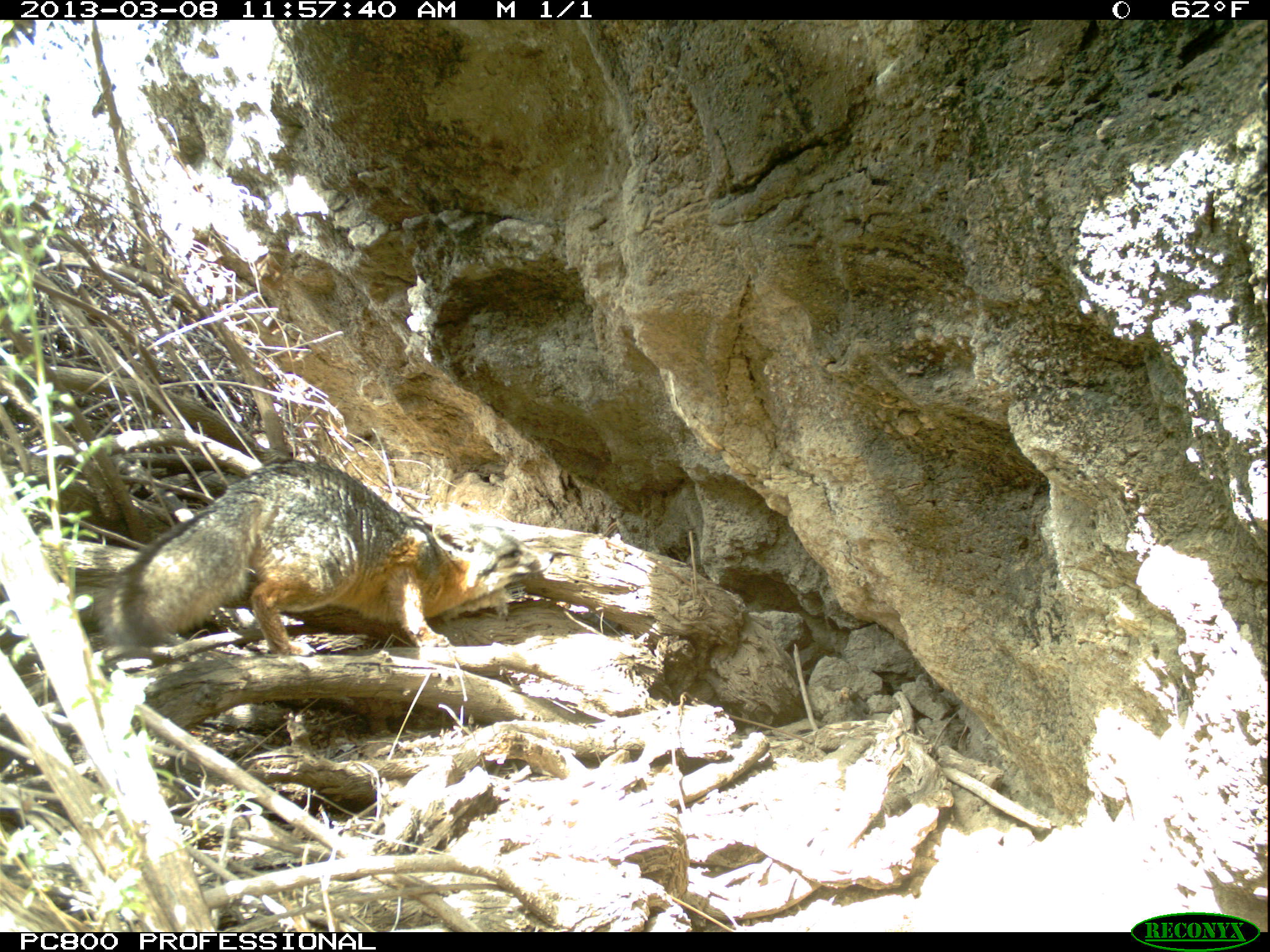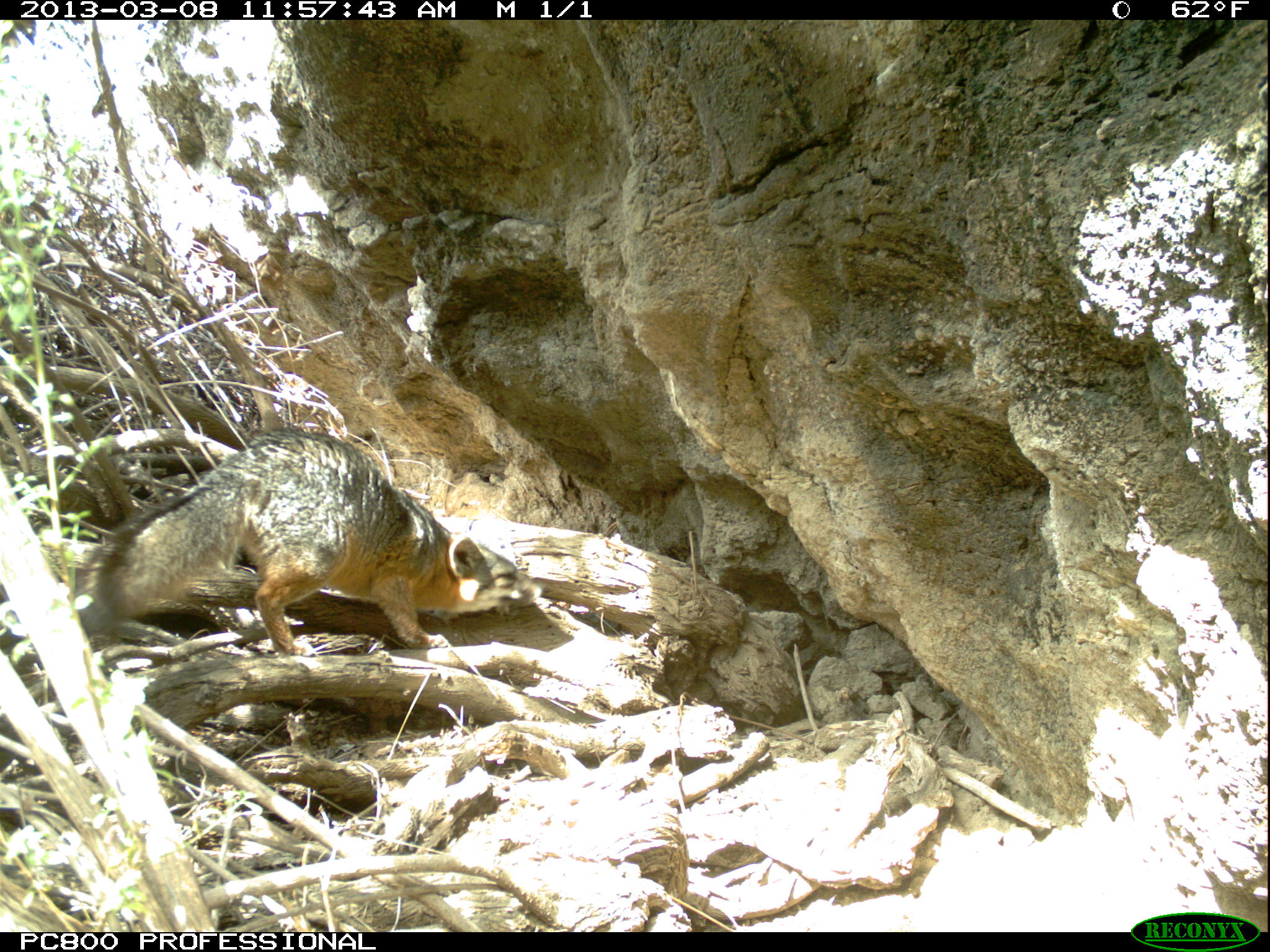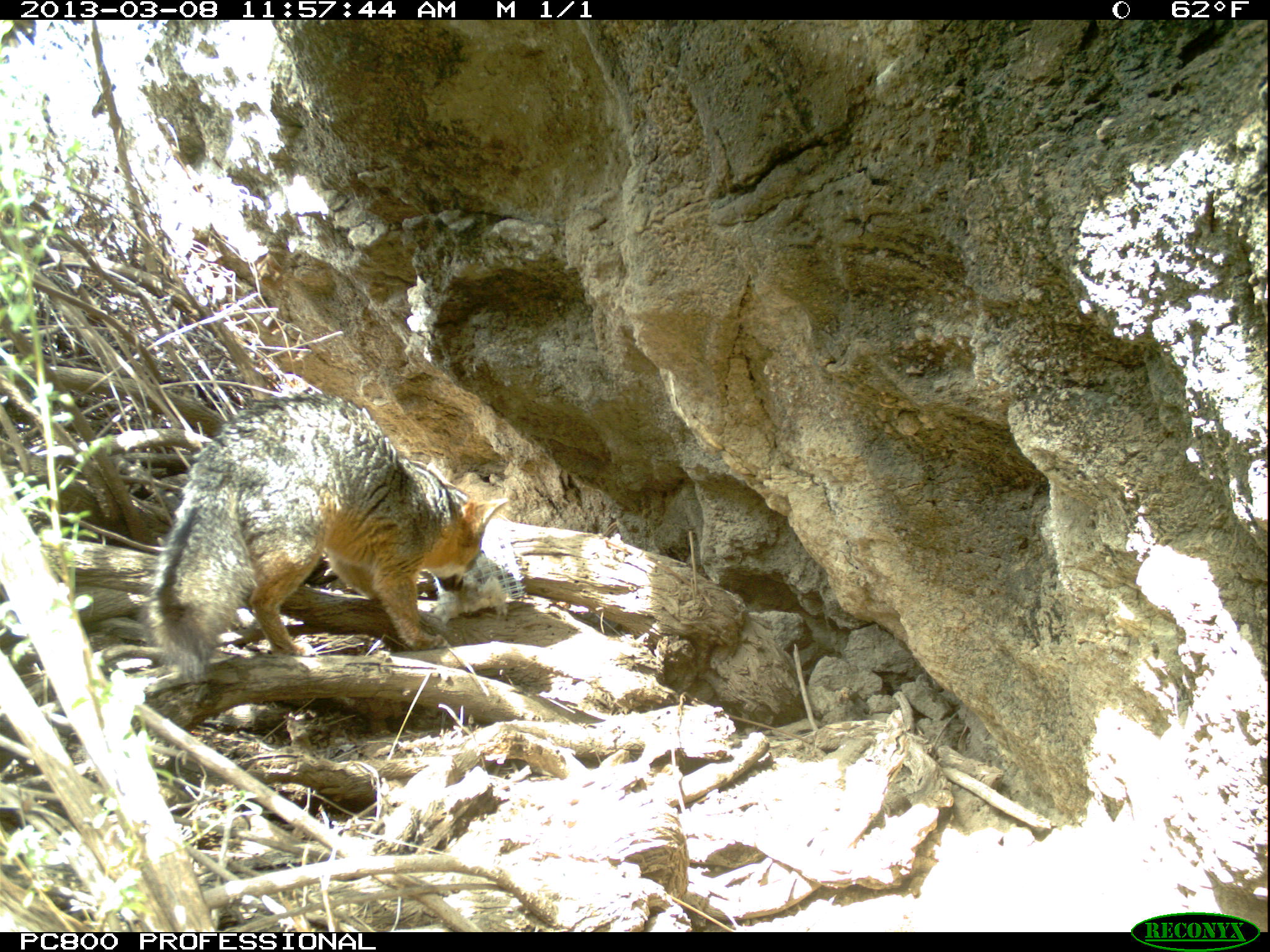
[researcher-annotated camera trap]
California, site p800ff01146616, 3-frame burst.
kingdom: Animalia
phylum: Chordata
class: Mammalia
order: Carnivora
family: Canidae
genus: Urocyon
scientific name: Urocyon littoralis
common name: island fox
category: fox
Fox (island fox) (Urocyon littoralis).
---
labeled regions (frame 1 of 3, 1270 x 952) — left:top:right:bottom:
fox: 95:454:553:656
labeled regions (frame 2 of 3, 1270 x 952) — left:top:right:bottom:
fox: 82:429:543:656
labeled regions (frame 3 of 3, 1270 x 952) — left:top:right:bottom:
fox: 138:393:514:681